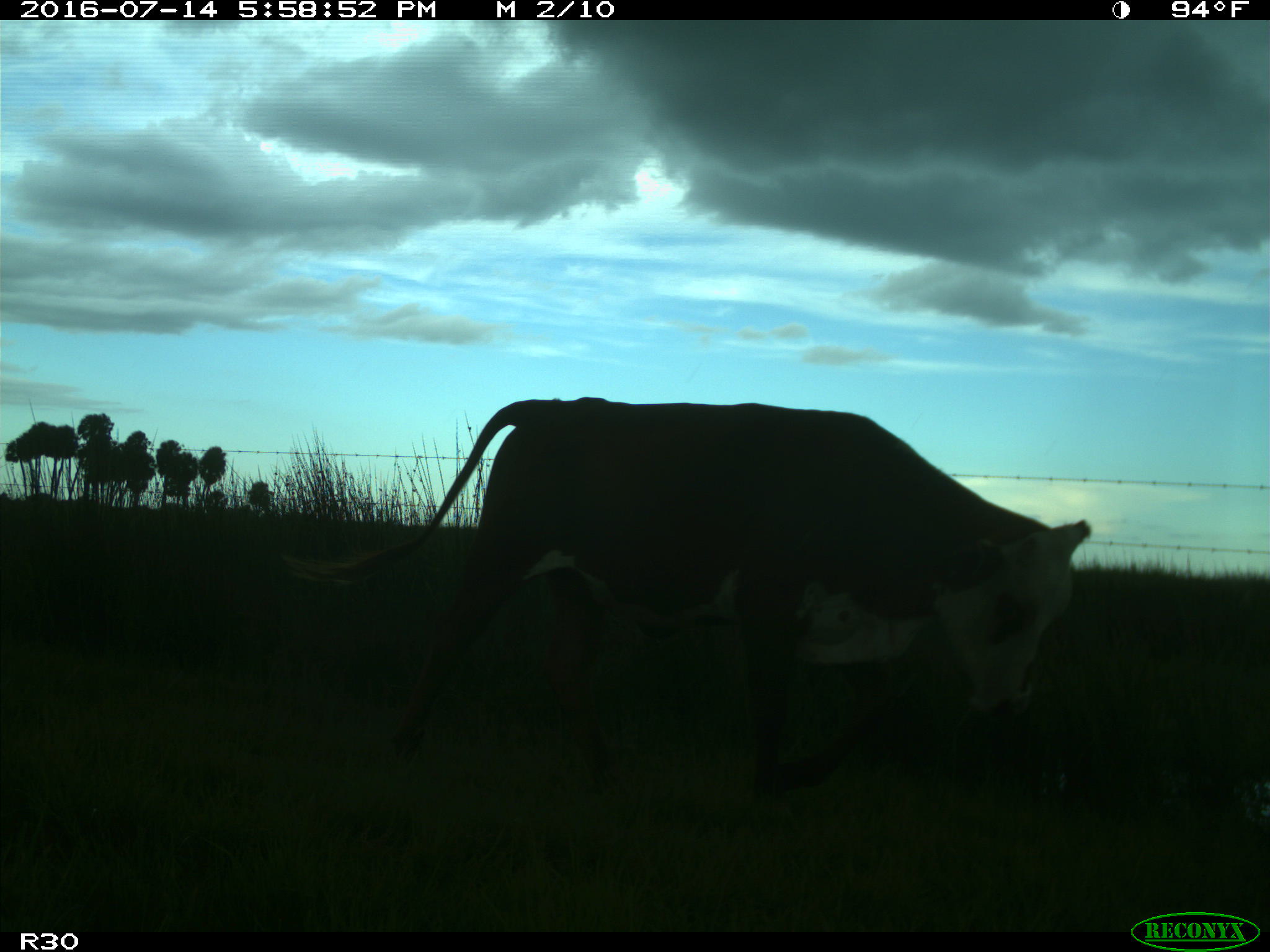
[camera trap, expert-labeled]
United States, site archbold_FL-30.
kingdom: Animalia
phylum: Chordata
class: Mammalia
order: Artiodactyla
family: Bovidae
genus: Bos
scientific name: Bos taurus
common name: domestic cow